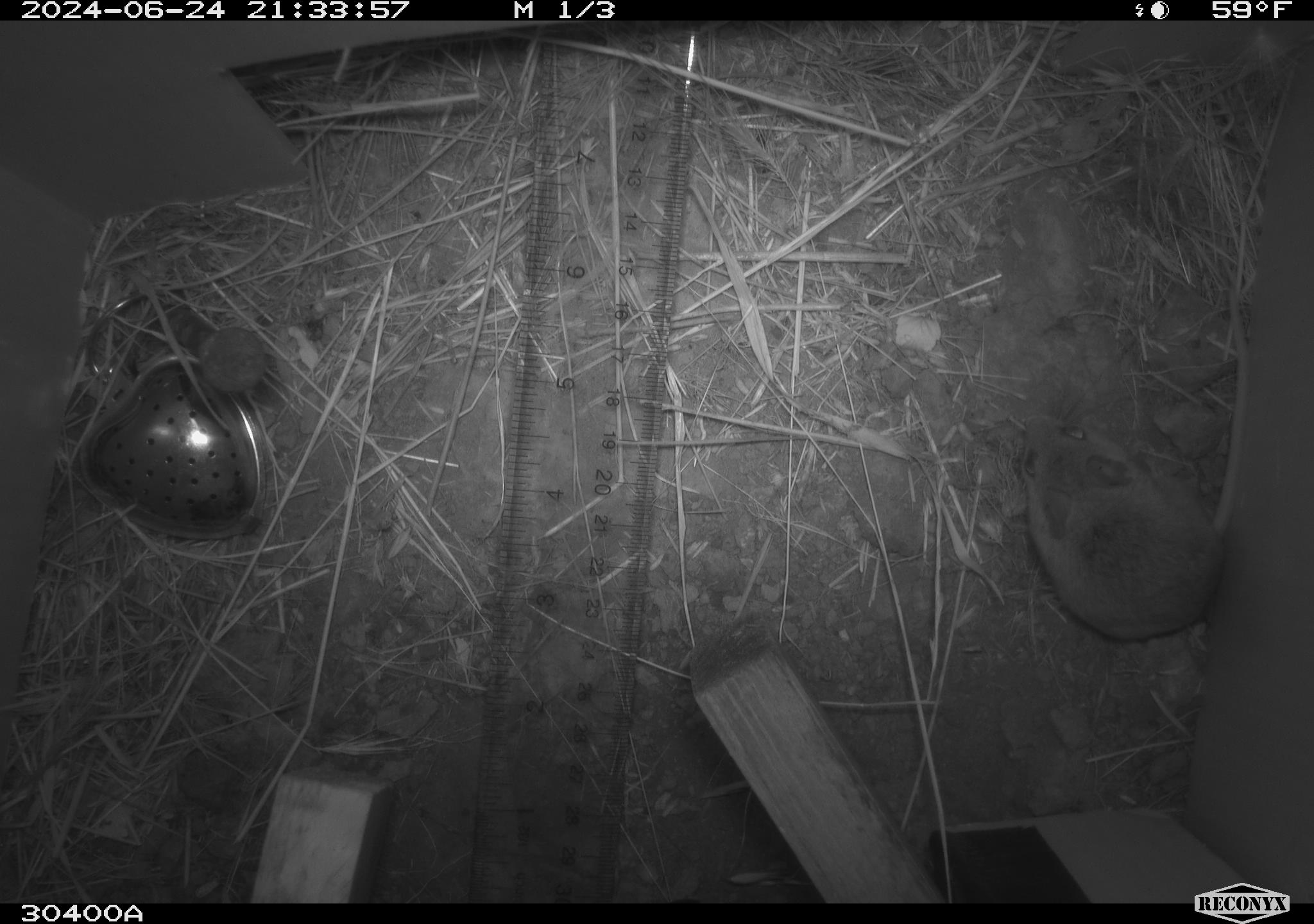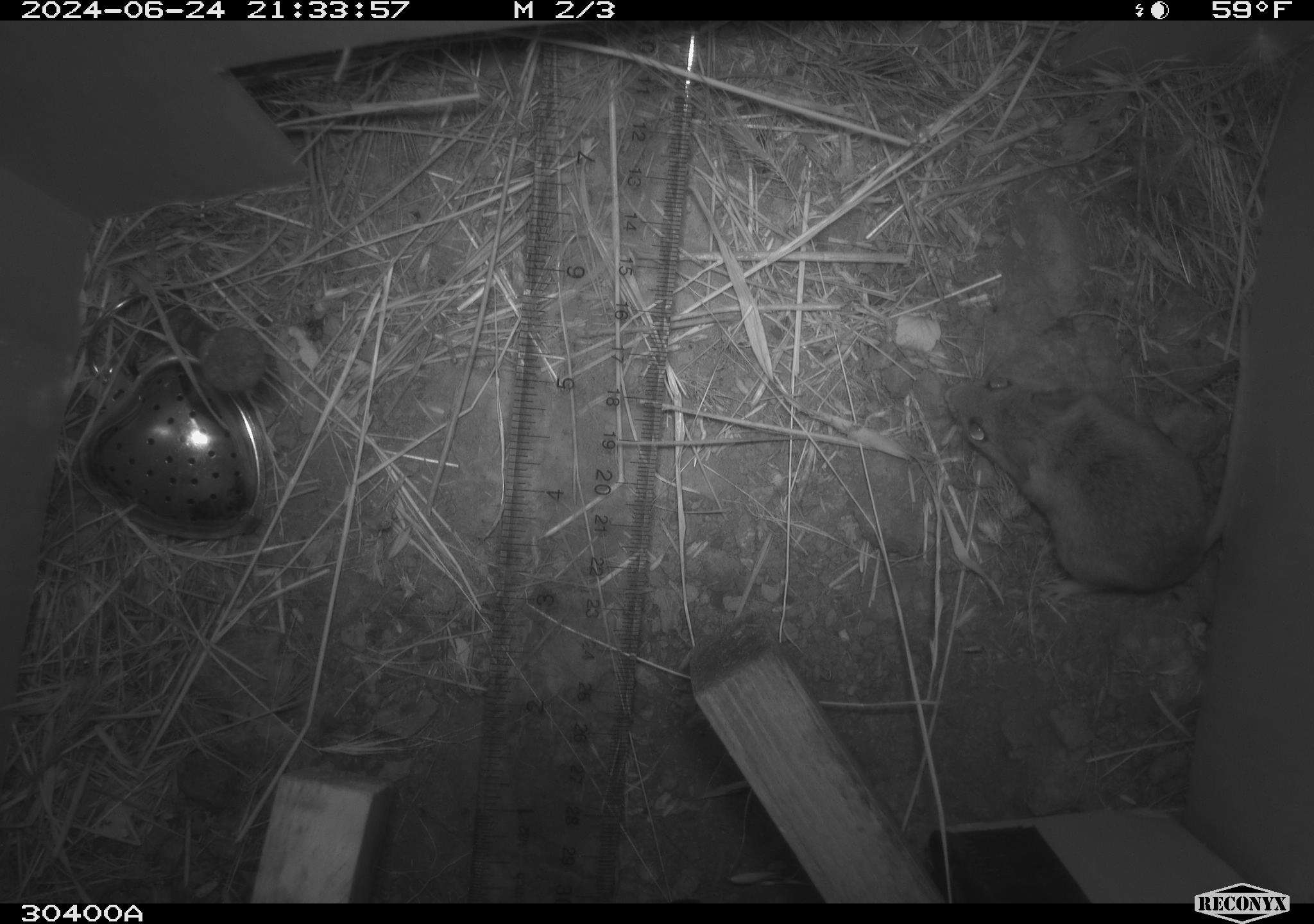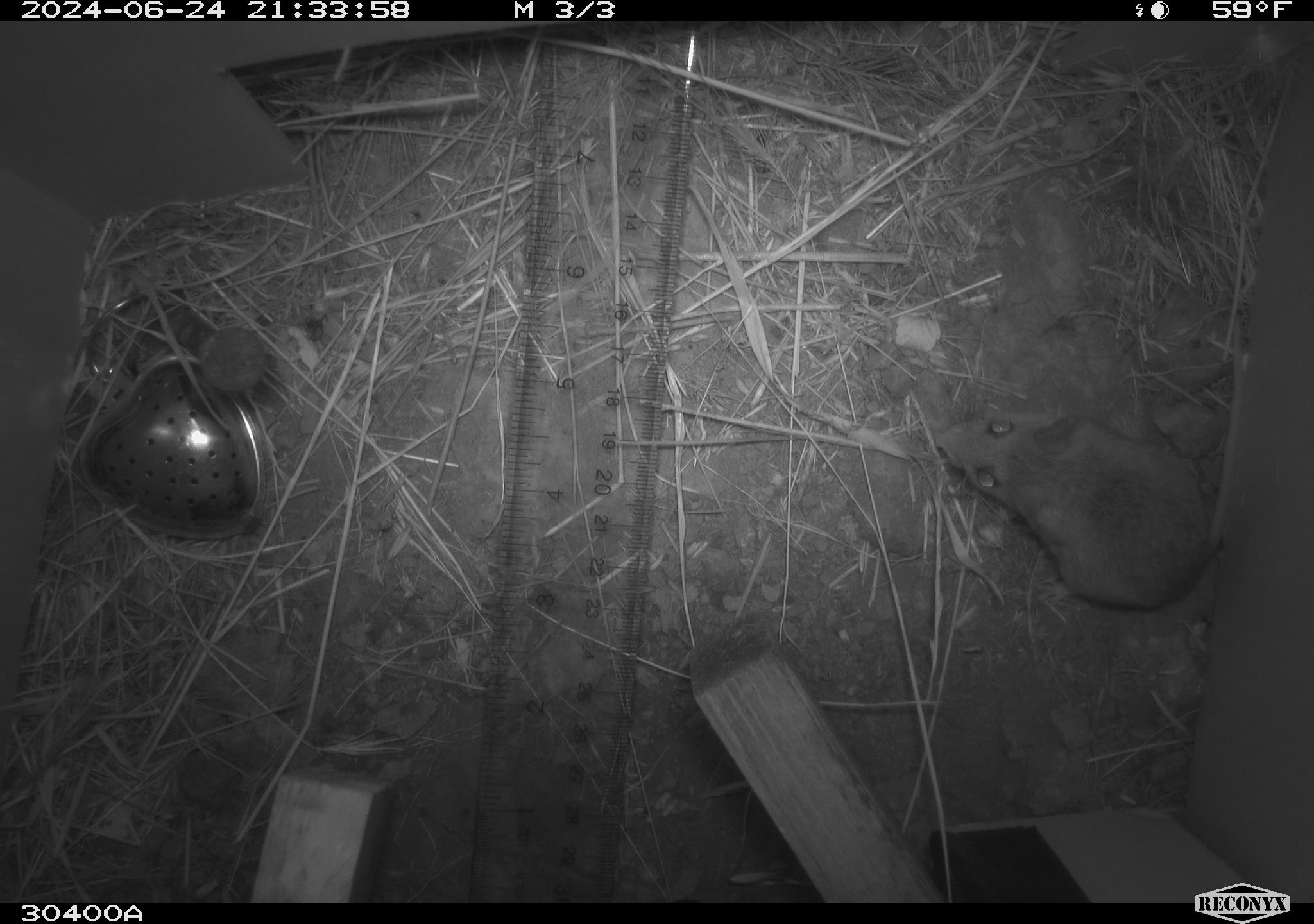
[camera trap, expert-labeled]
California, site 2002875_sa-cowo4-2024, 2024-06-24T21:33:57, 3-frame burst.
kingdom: Animalia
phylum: Chordata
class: Mammalia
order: Rodentia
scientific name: Rodentia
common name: rodent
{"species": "rodent (Rodentia)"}